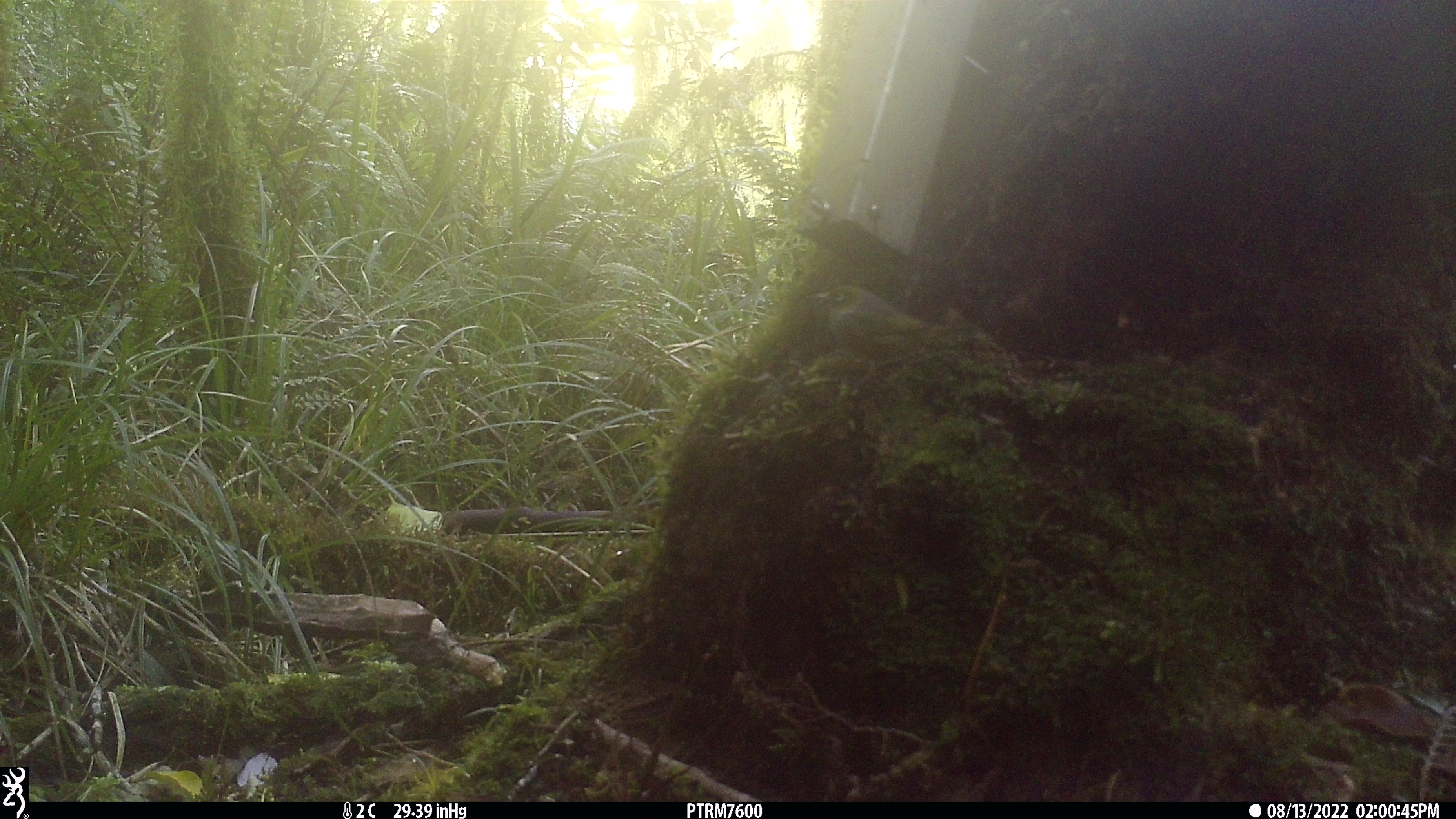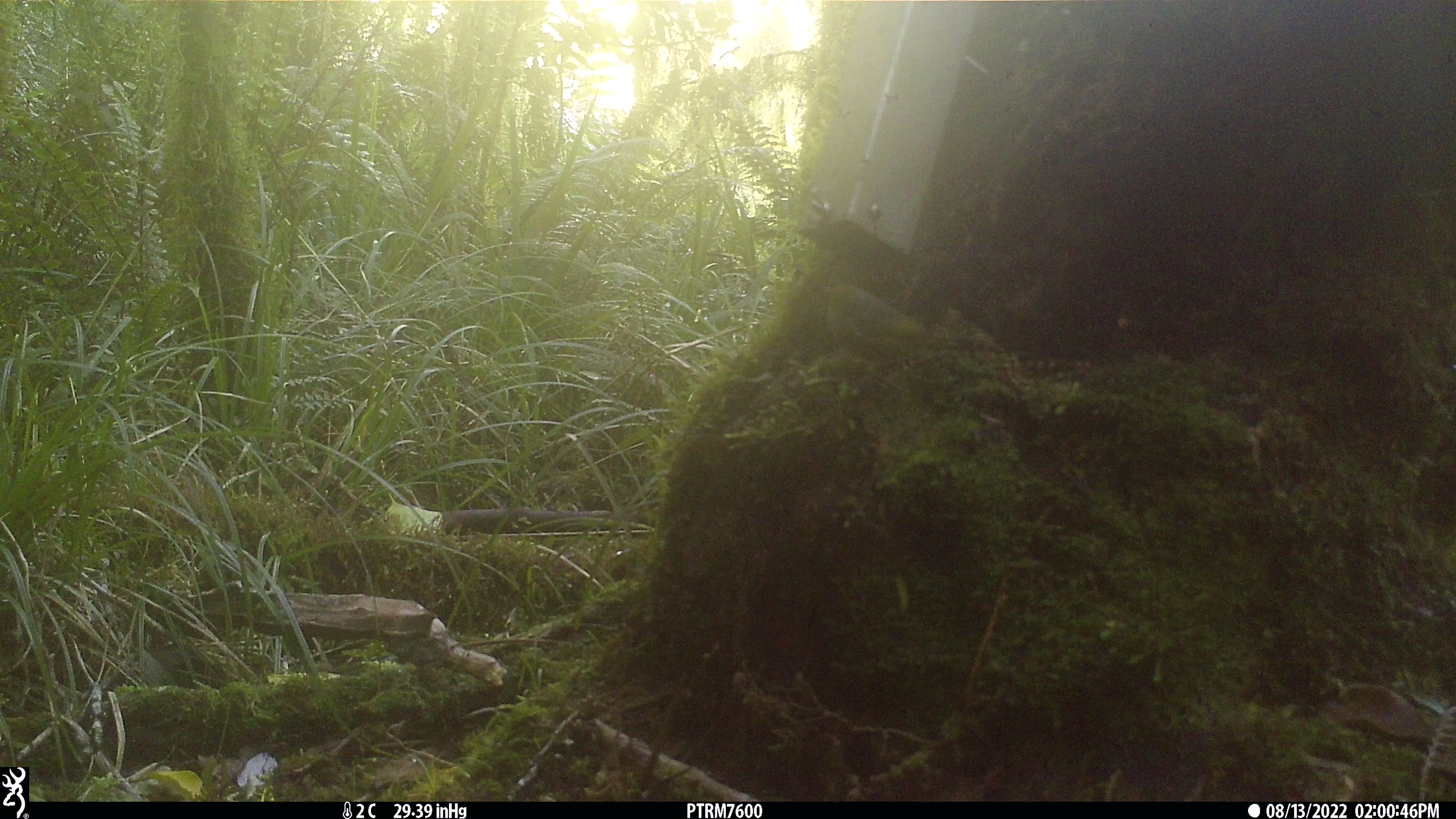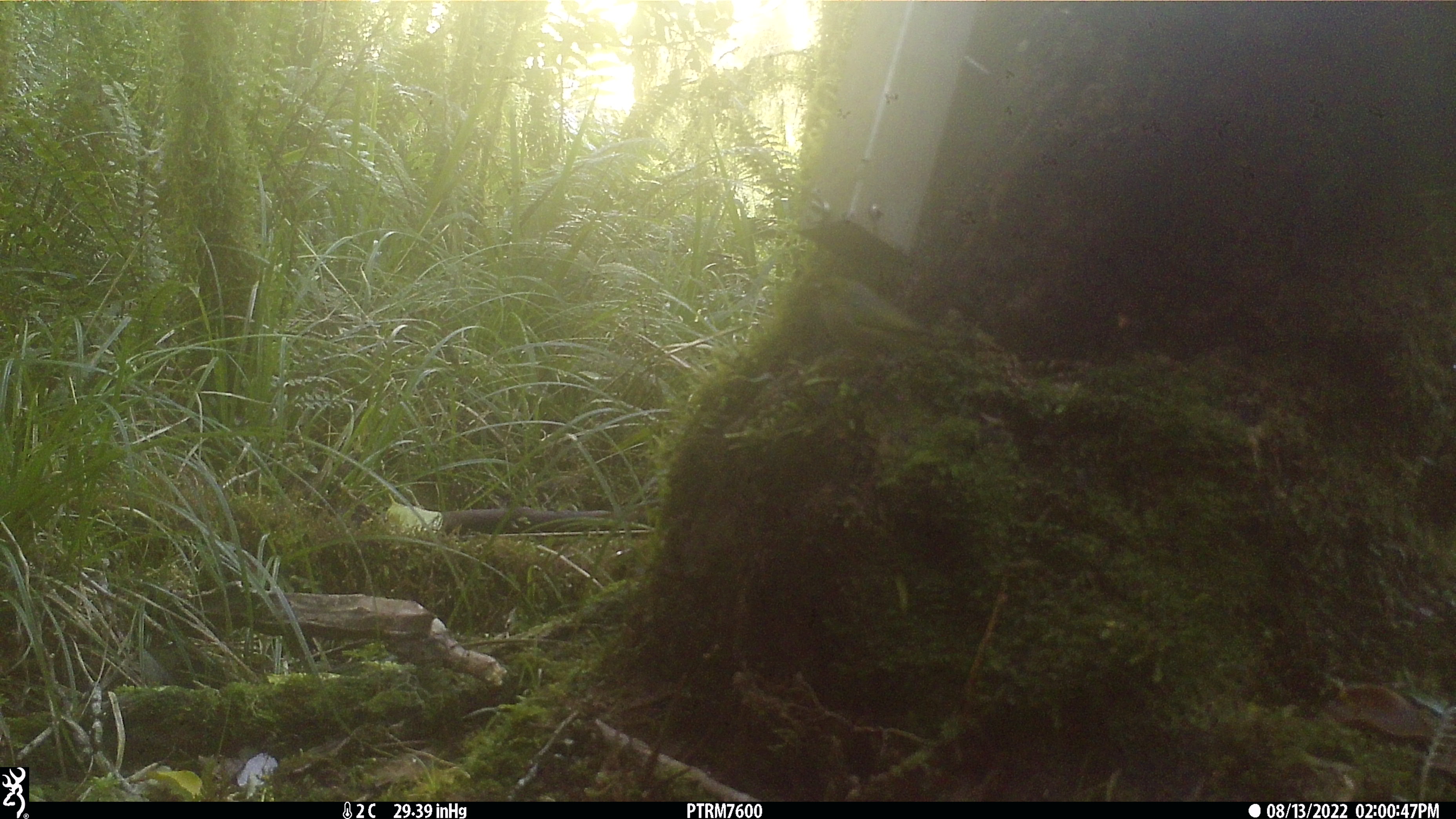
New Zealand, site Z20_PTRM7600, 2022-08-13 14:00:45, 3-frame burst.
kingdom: Animalia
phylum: Chordata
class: Aves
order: Passeriformes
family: Zosteropidae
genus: Zosterops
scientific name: Zosterops lateralis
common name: silvereye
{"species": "silvereye (Zosterops lateralis)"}